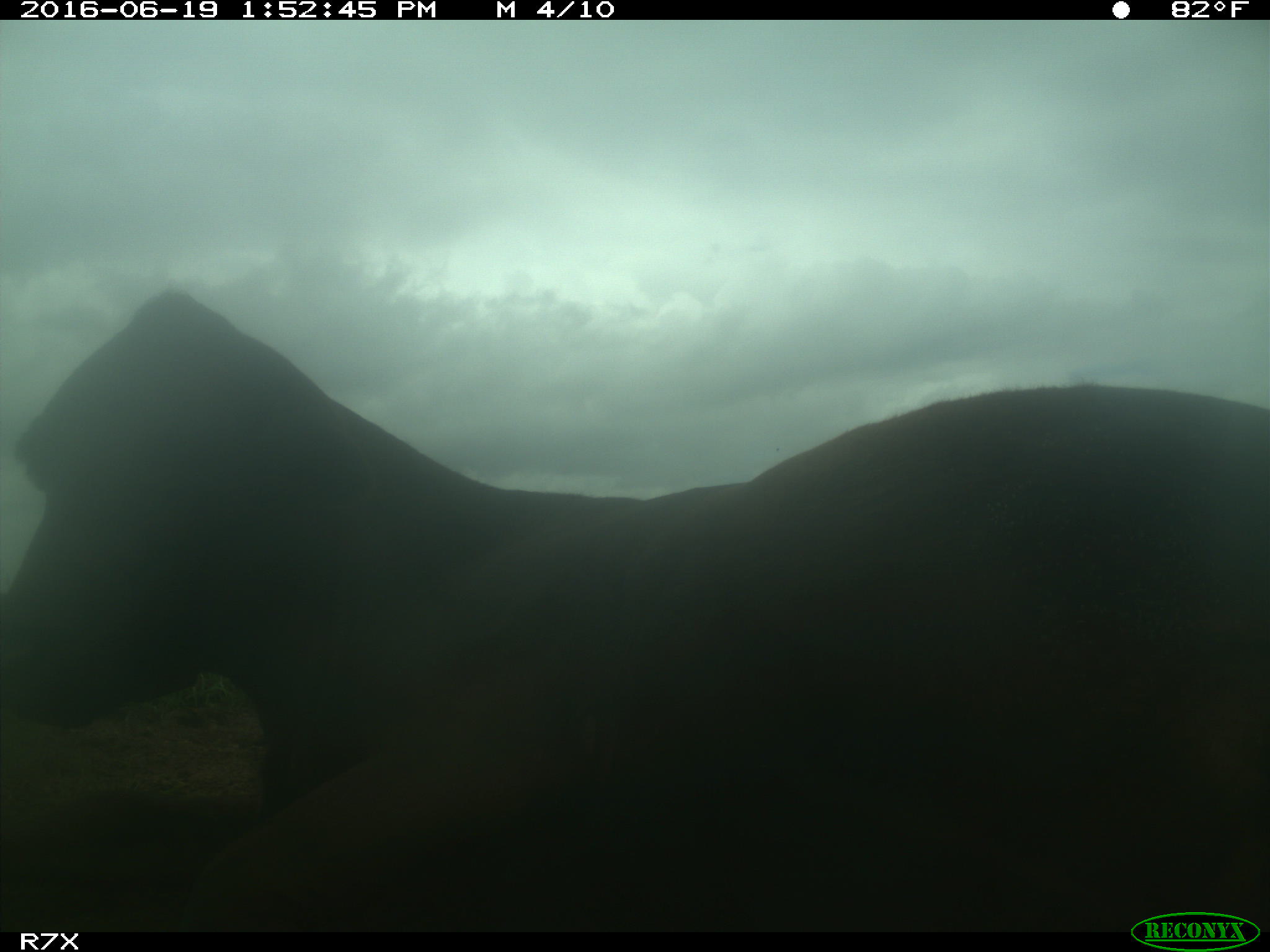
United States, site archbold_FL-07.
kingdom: Animalia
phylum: Chordata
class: Mammalia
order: Artiodactyla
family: Bovidae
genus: Bos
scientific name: Bos taurus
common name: domestic cow